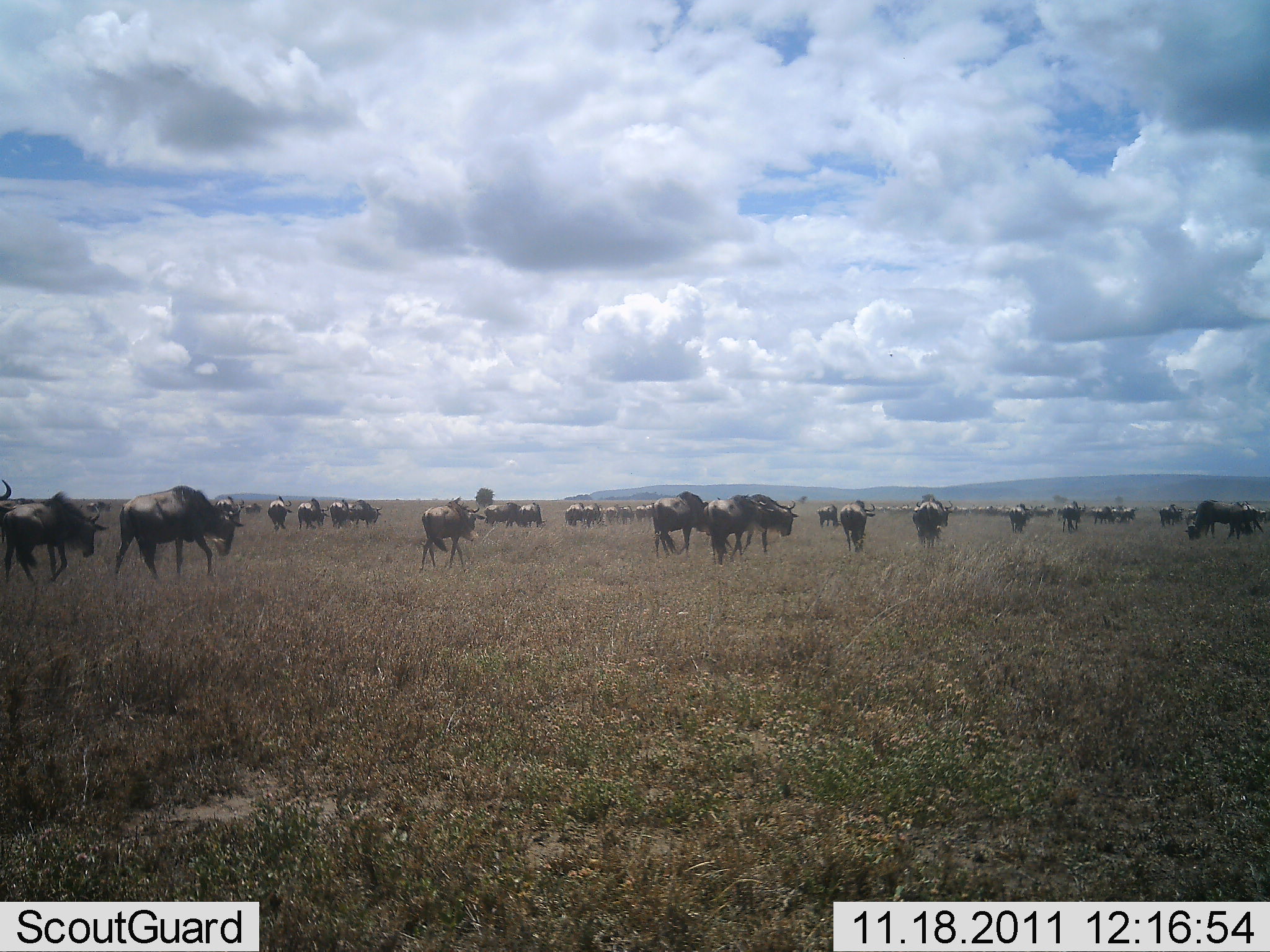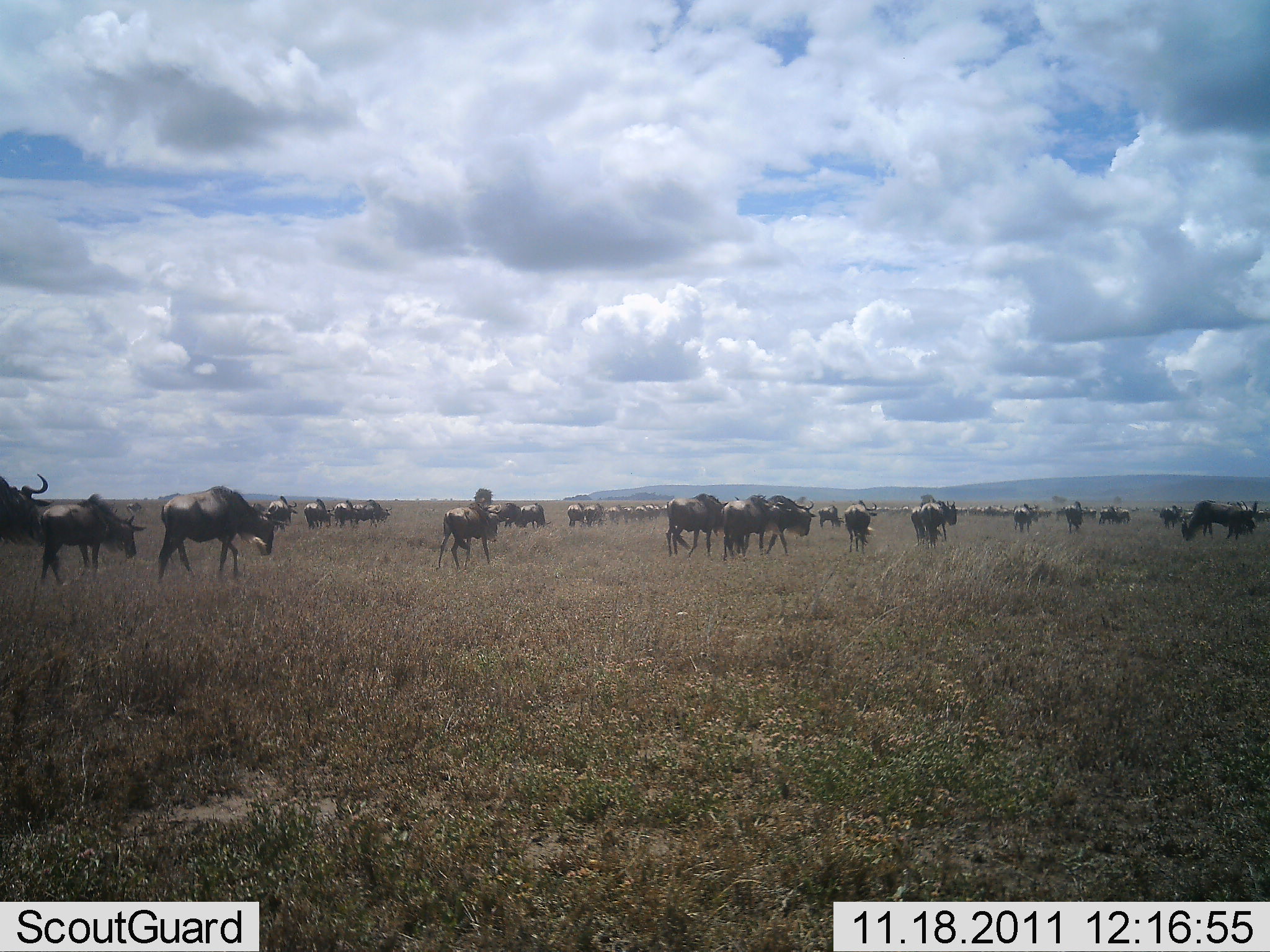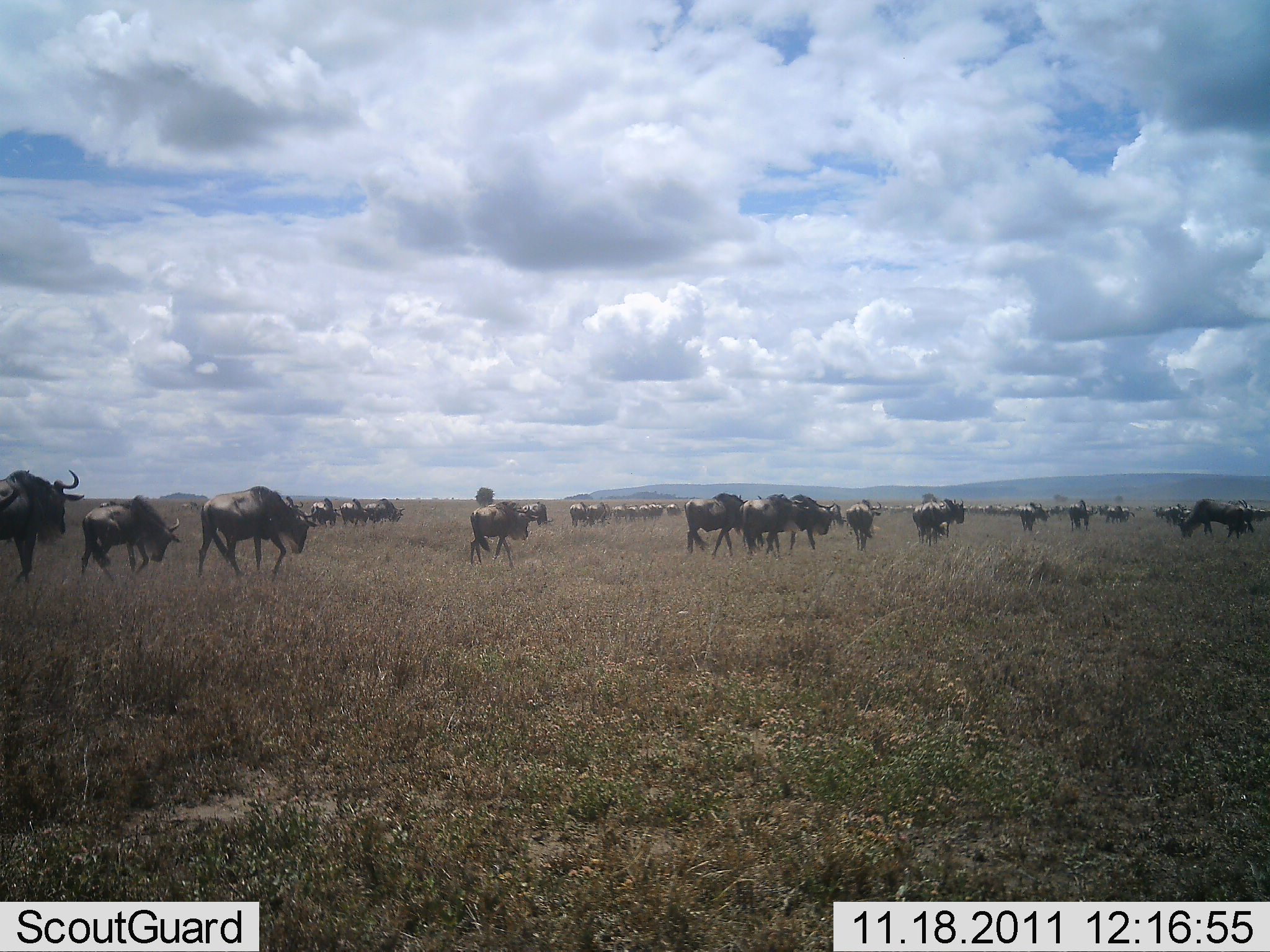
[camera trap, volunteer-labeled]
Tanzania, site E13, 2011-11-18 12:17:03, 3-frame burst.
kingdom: Animalia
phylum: Chordata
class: Mammalia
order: Artiodactyla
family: Bovidae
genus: Connochaetes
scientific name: Connochaetes taurinus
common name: blue wildebeest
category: wildebeest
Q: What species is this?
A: Wildebeest (blue wildebeest) (Connochaetes taurinus).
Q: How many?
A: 51+.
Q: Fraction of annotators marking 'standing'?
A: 25%.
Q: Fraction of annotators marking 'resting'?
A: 0%.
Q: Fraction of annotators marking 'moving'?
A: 83%.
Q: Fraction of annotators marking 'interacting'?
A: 0%.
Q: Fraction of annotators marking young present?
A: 8%.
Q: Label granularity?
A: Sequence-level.